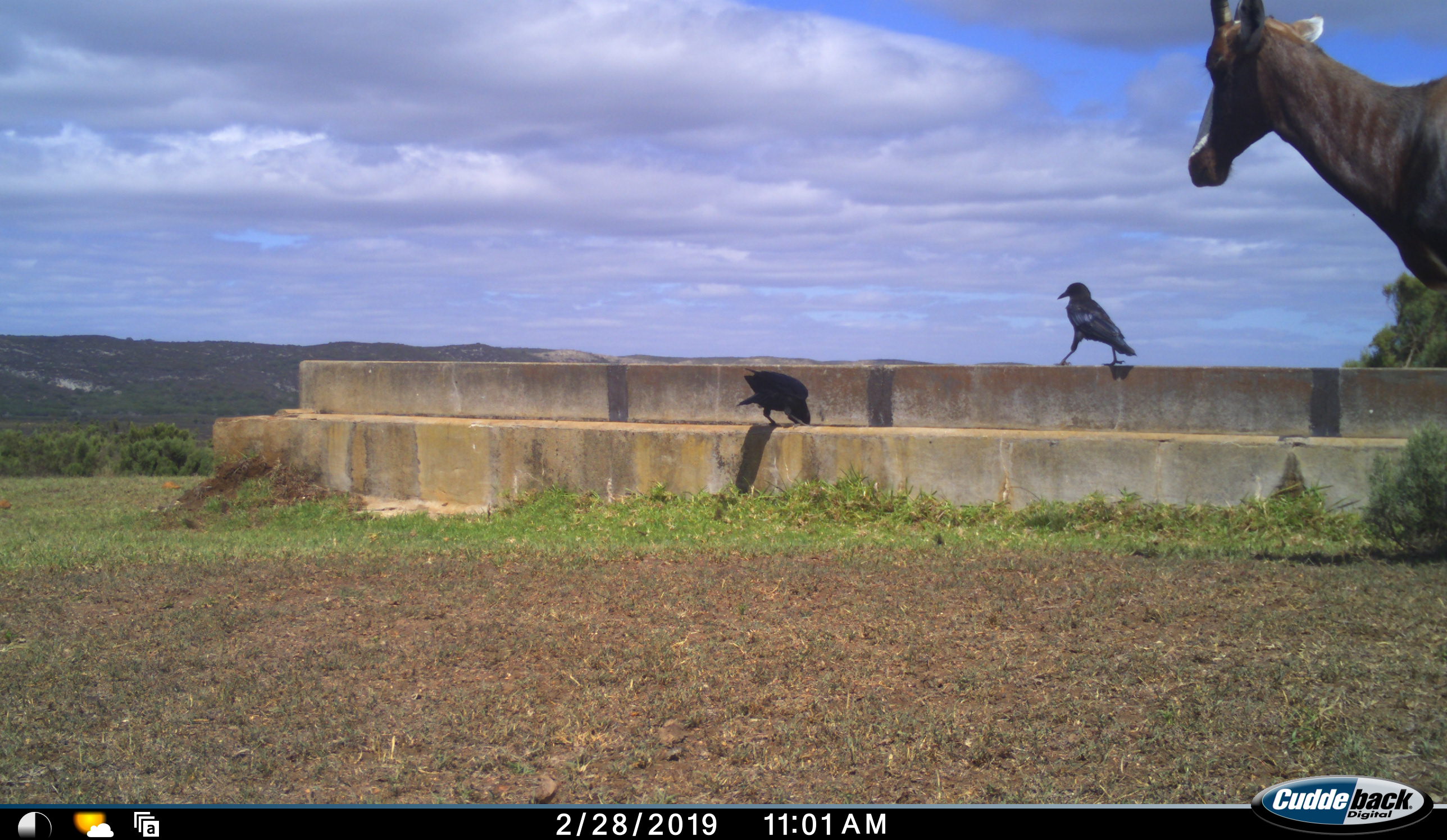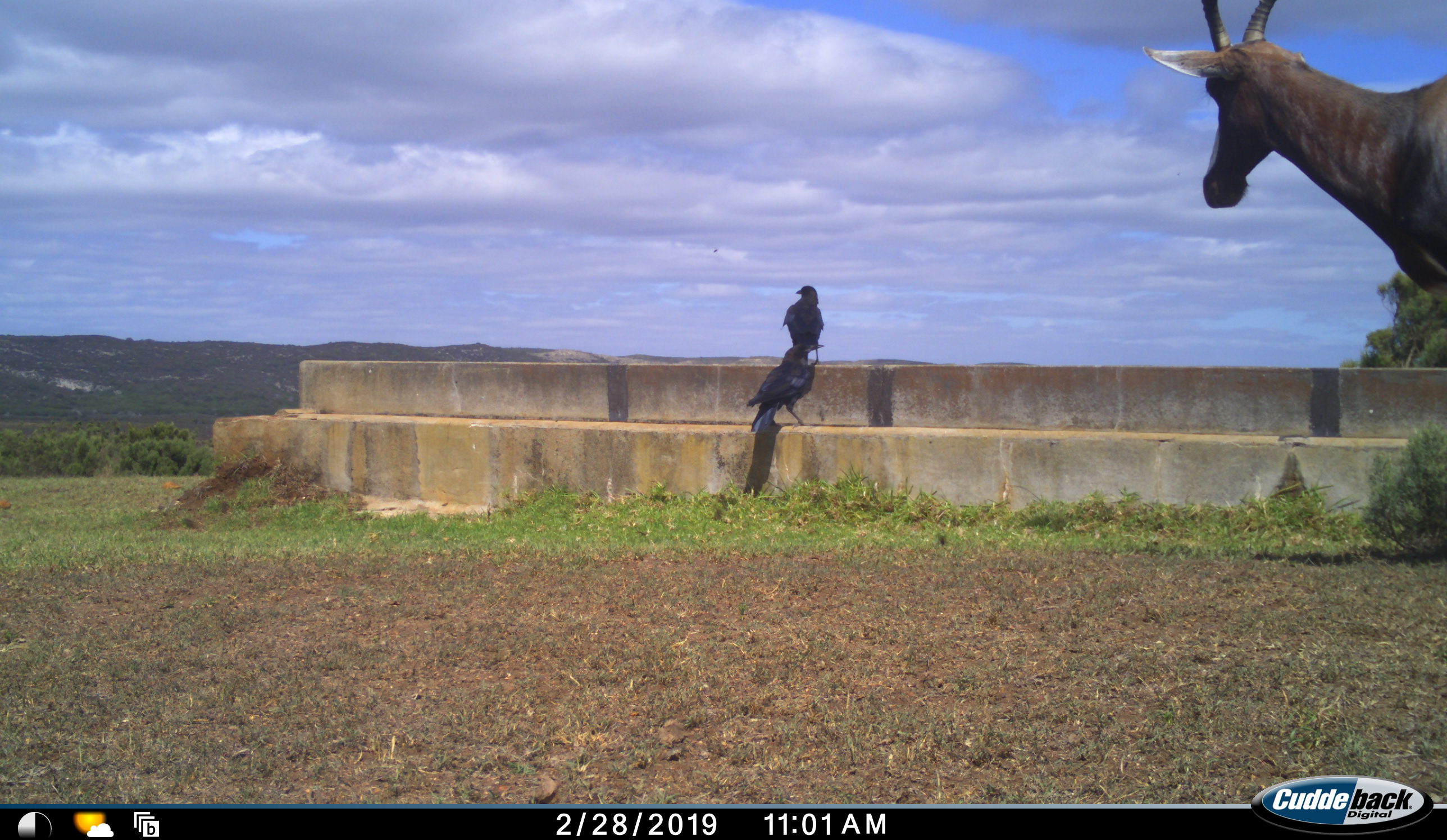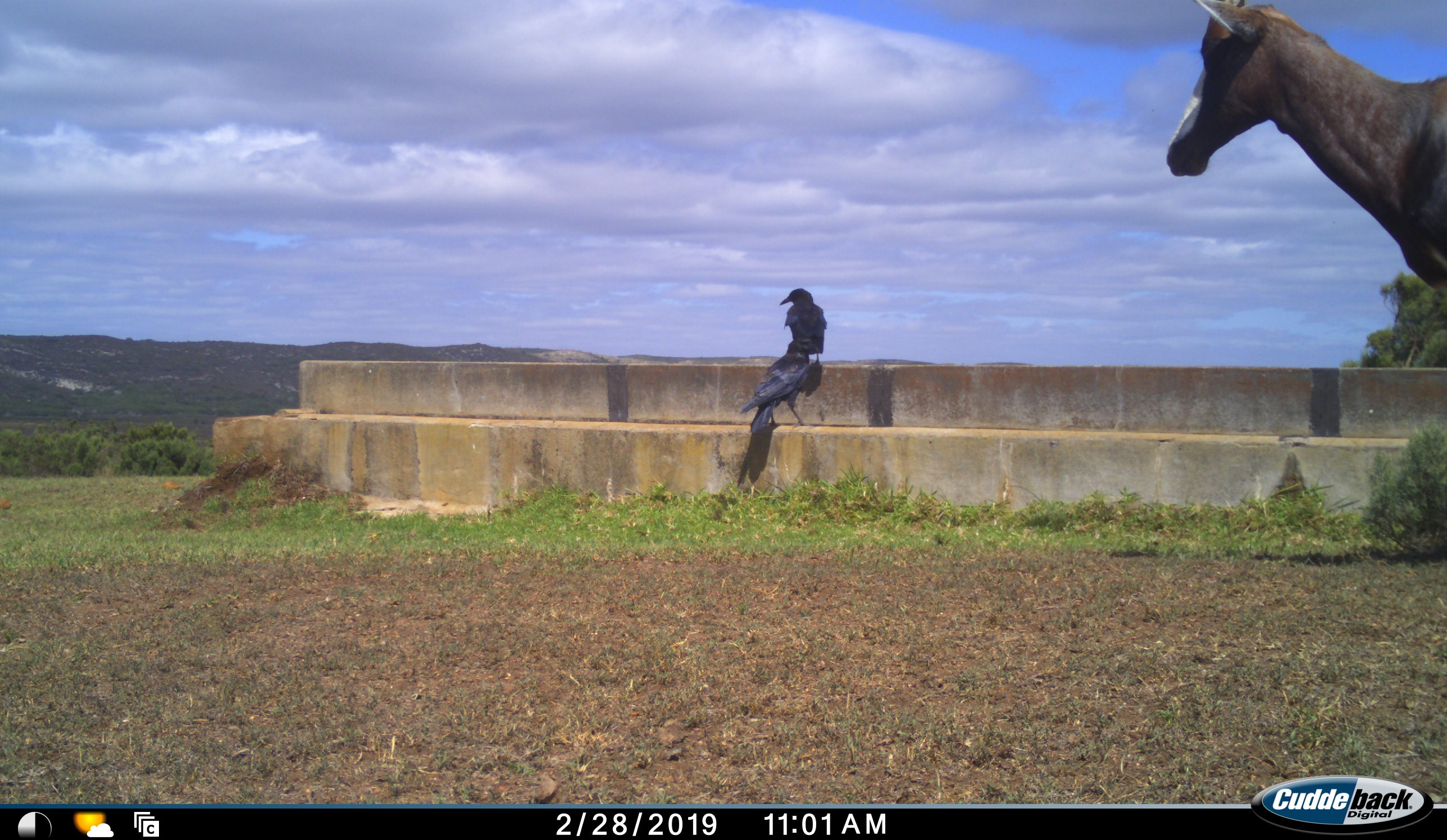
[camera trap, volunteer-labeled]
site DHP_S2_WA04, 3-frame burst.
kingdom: Animalia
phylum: Chordata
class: Aves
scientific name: Aves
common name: bird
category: birdother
Birdother (bird) (Aves), count 2. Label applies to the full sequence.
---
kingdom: Animalia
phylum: Chordata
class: Mammalia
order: Artiodactyla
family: Bovidae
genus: Damaliscus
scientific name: Damaliscus pygargus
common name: bontebok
Bontebok (Damaliscus pygargus), count 1. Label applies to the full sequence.